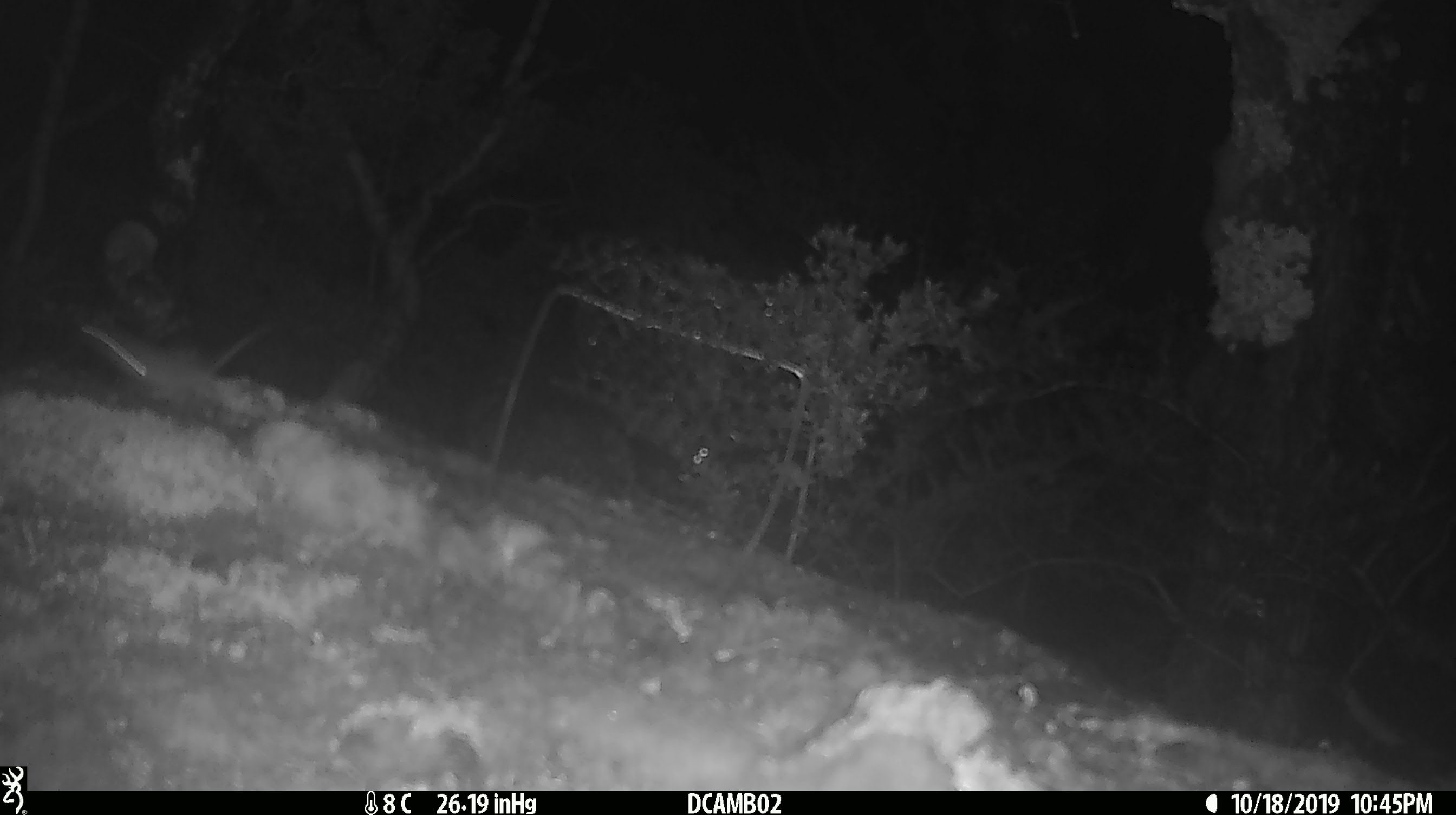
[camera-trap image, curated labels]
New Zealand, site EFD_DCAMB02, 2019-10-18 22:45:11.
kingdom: Animalia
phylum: Chordata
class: Mammalia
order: Rodentia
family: Muridae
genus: Mus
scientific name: Mus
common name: mouse